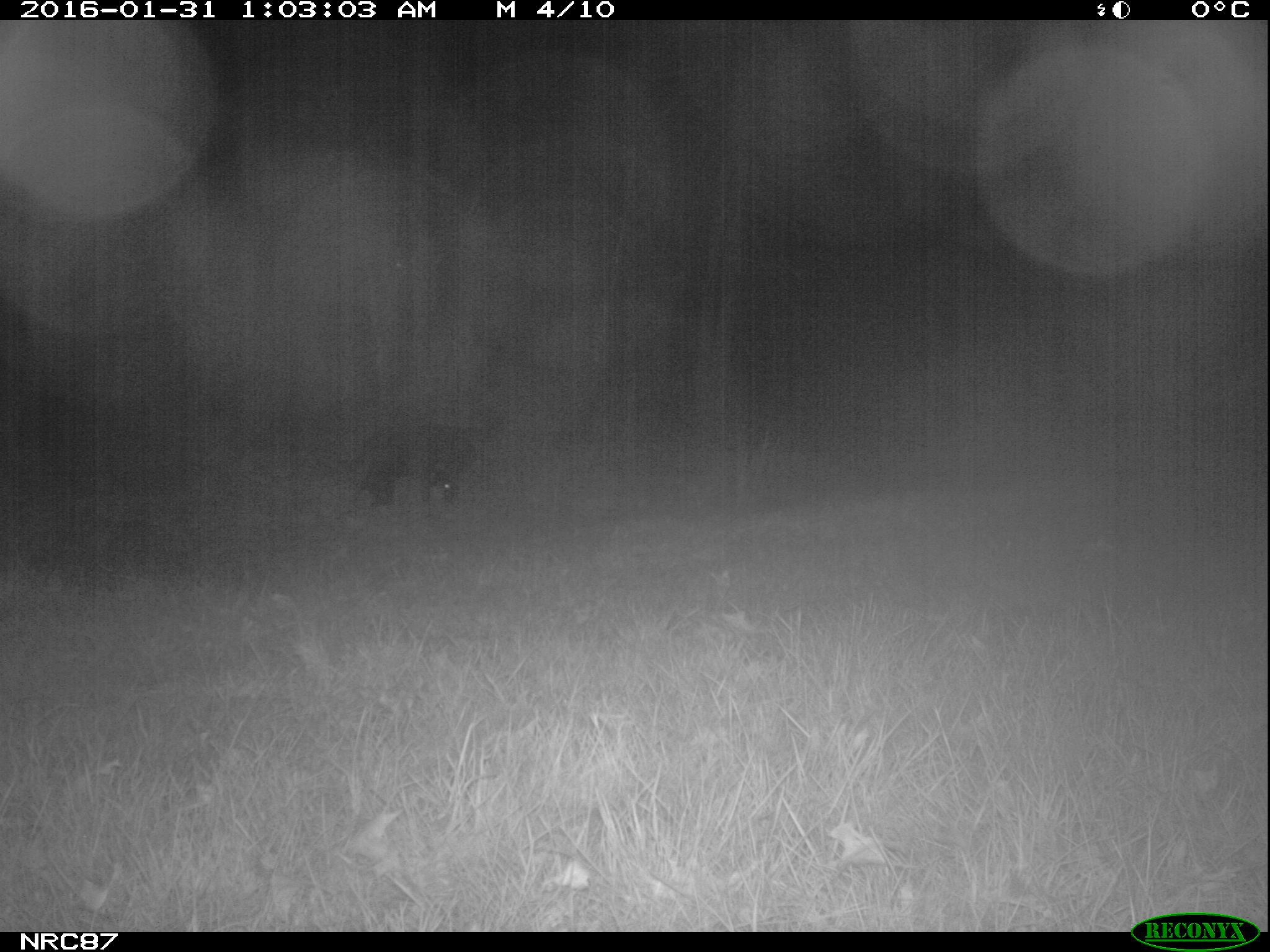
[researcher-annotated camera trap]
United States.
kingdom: Animalia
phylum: Chordata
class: Mammalia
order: Carnivora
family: Canidae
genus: Canis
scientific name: Canis familiaris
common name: domestic dog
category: Dog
Dog (domestic dog) (Canis familiaris).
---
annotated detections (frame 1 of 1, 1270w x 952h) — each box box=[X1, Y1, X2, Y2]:
Dog: box=[349, 414, 497, 523]